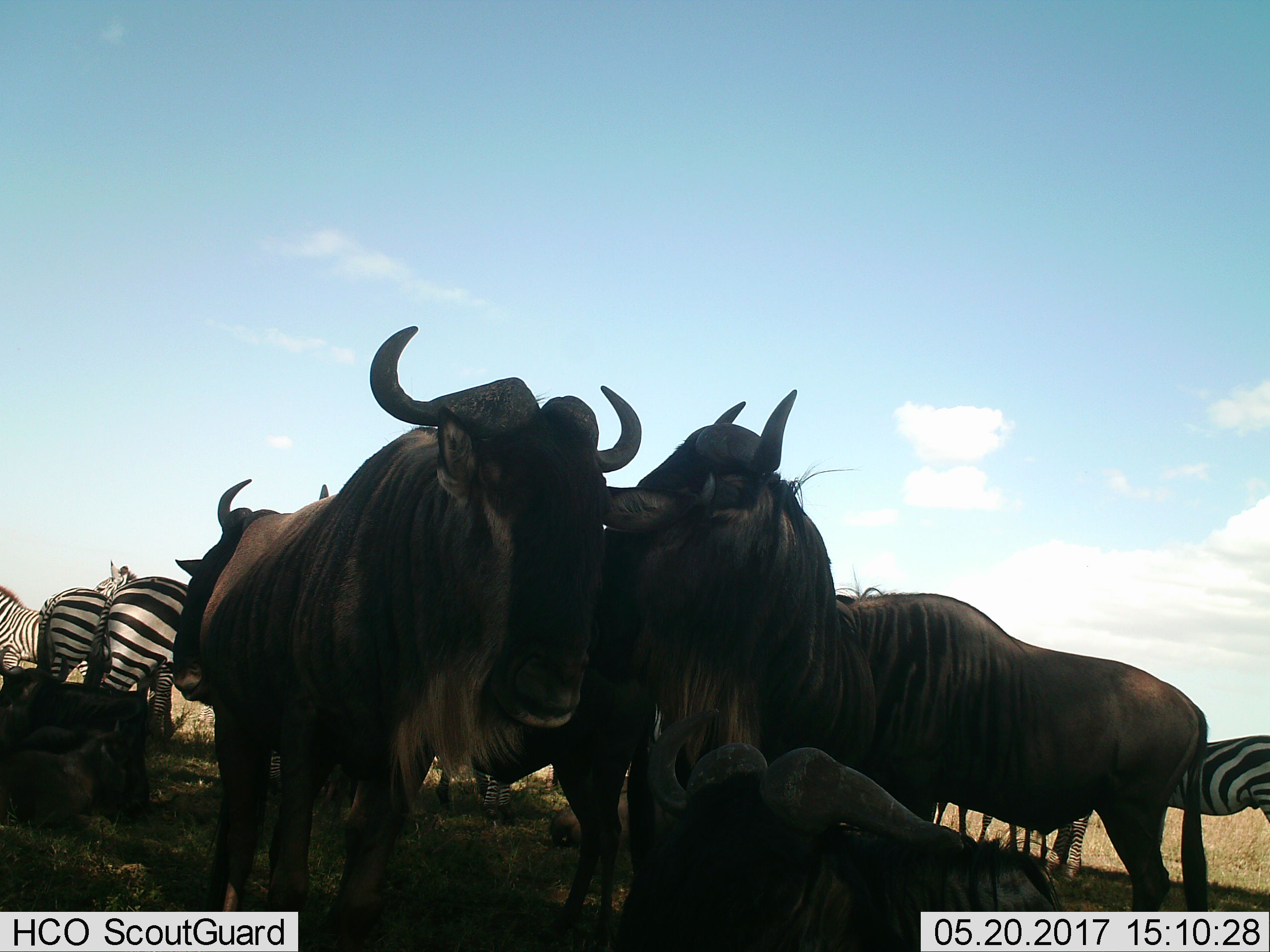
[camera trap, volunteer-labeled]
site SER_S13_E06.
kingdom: Animalia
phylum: Chordata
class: Mammalia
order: Artiodactyla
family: Bovidae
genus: Connochaetes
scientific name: Connochaetes taurinus taurinus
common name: blue wildebeest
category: wildebeestblue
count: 6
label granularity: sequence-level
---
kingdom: Animalia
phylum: Chordata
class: Mammalia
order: Perissodactyla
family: Equidae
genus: Equus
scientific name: Equus quagga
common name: plains zebra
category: zebraplains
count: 5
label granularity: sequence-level